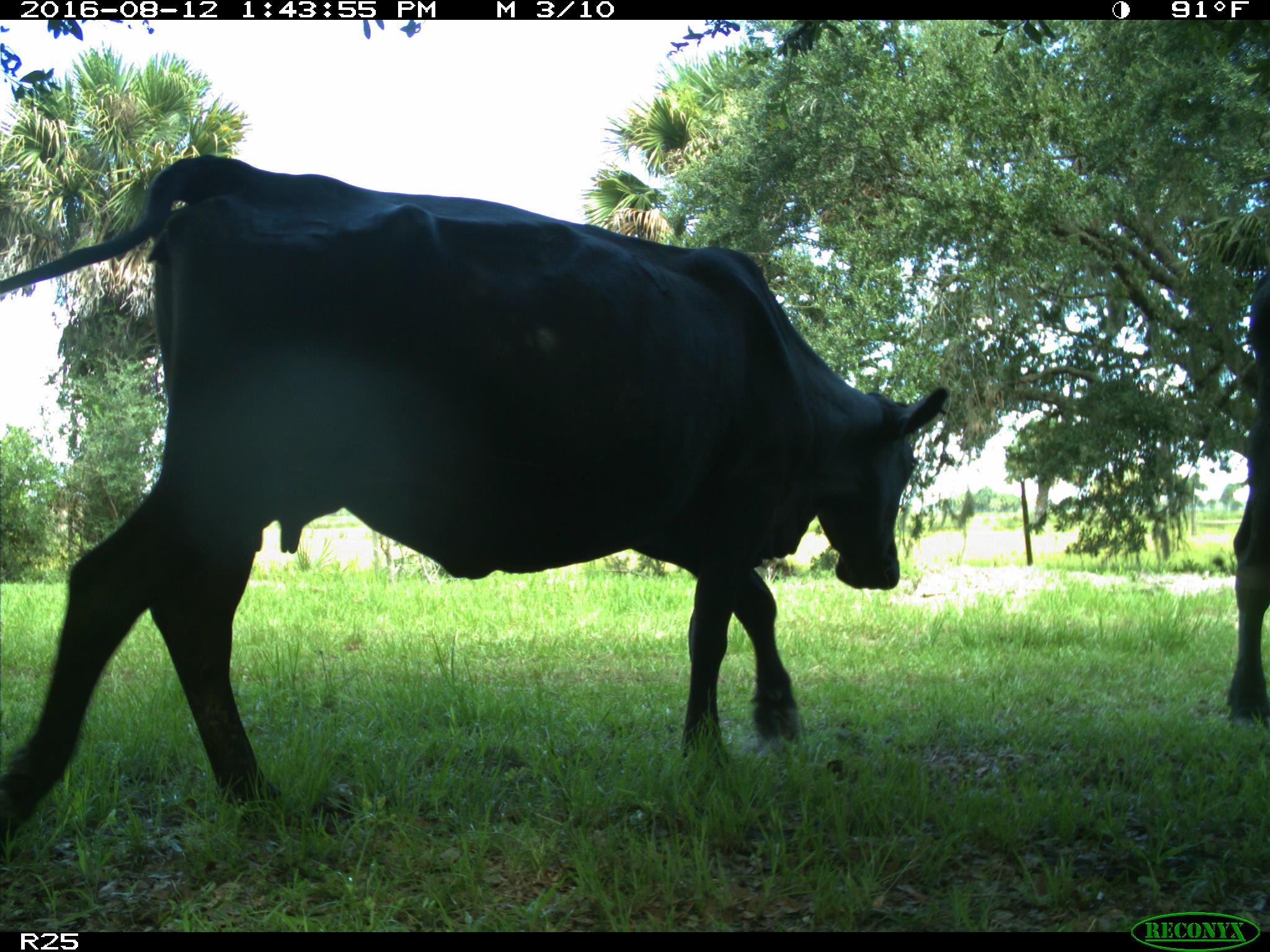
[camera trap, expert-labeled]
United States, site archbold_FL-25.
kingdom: Animalia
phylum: Chordata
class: Mammalia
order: Artiodactyla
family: Bovidae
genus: Bos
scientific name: Bos taurus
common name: domestic cow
Bos taurus (domestic cow).